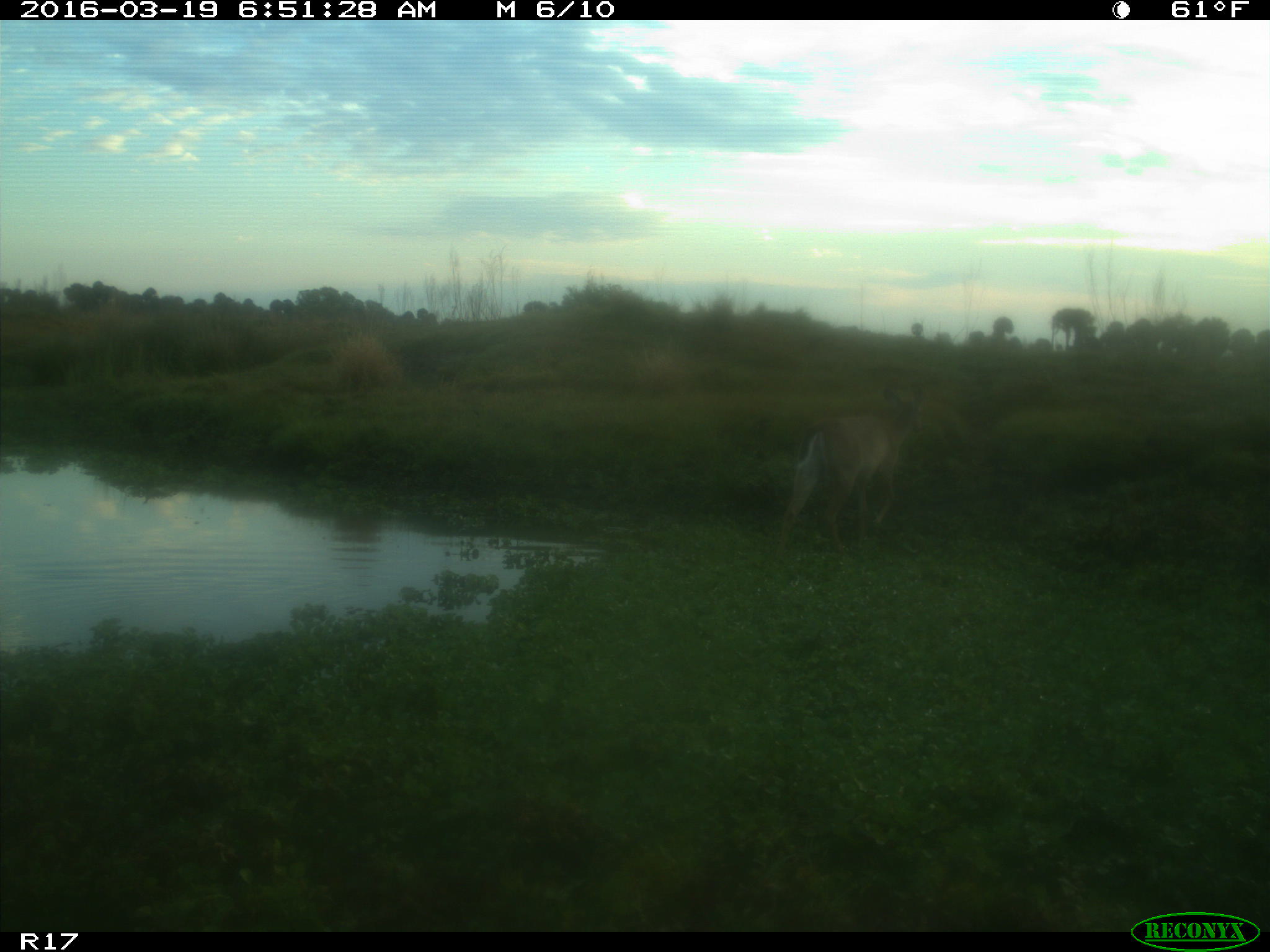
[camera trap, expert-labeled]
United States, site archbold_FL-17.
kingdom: Animalia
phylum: Chordata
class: Mammalia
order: Artiodactyla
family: Cervidae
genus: Odocoileus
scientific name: Odocoileus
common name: deer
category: unidentified deer